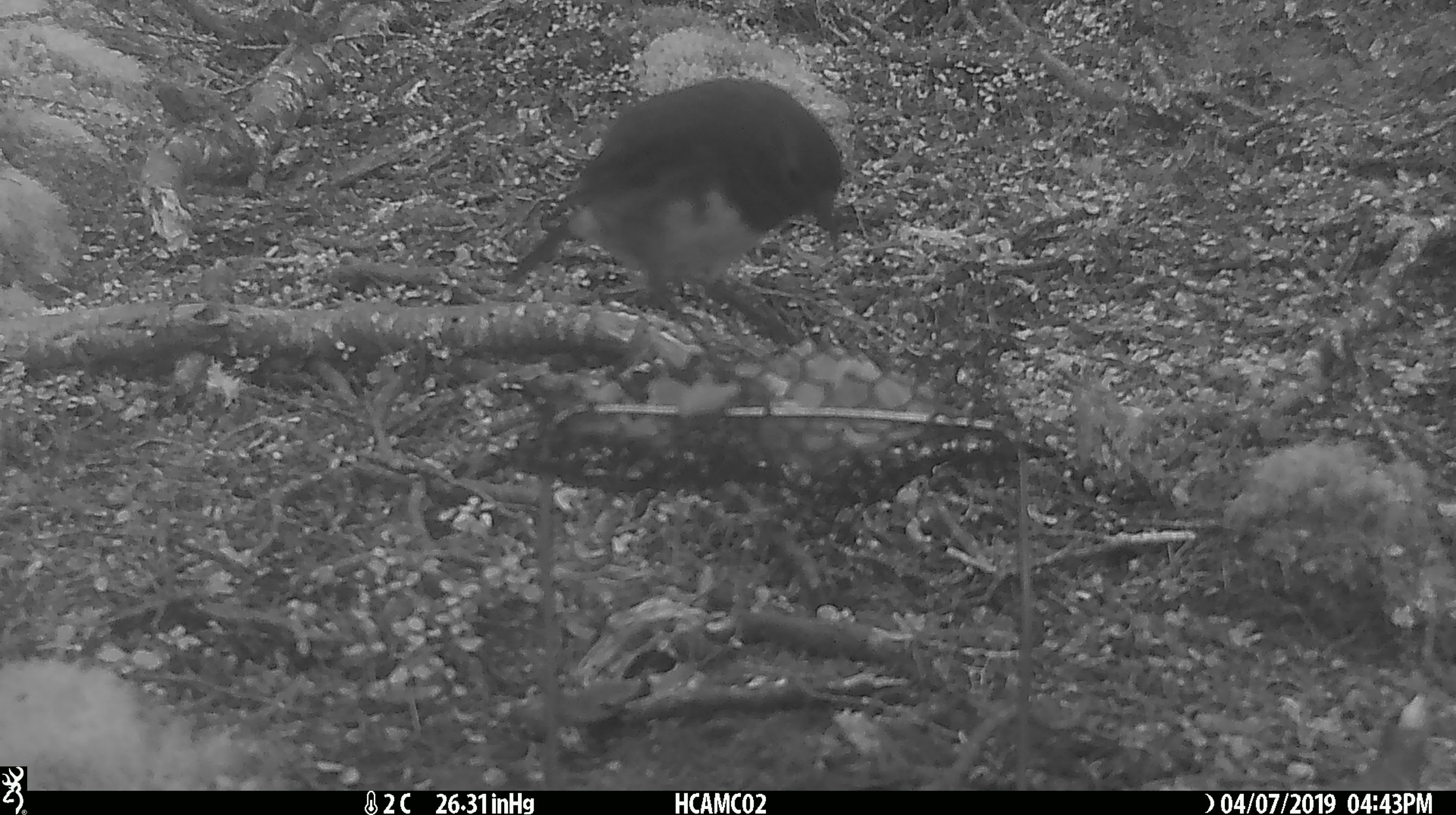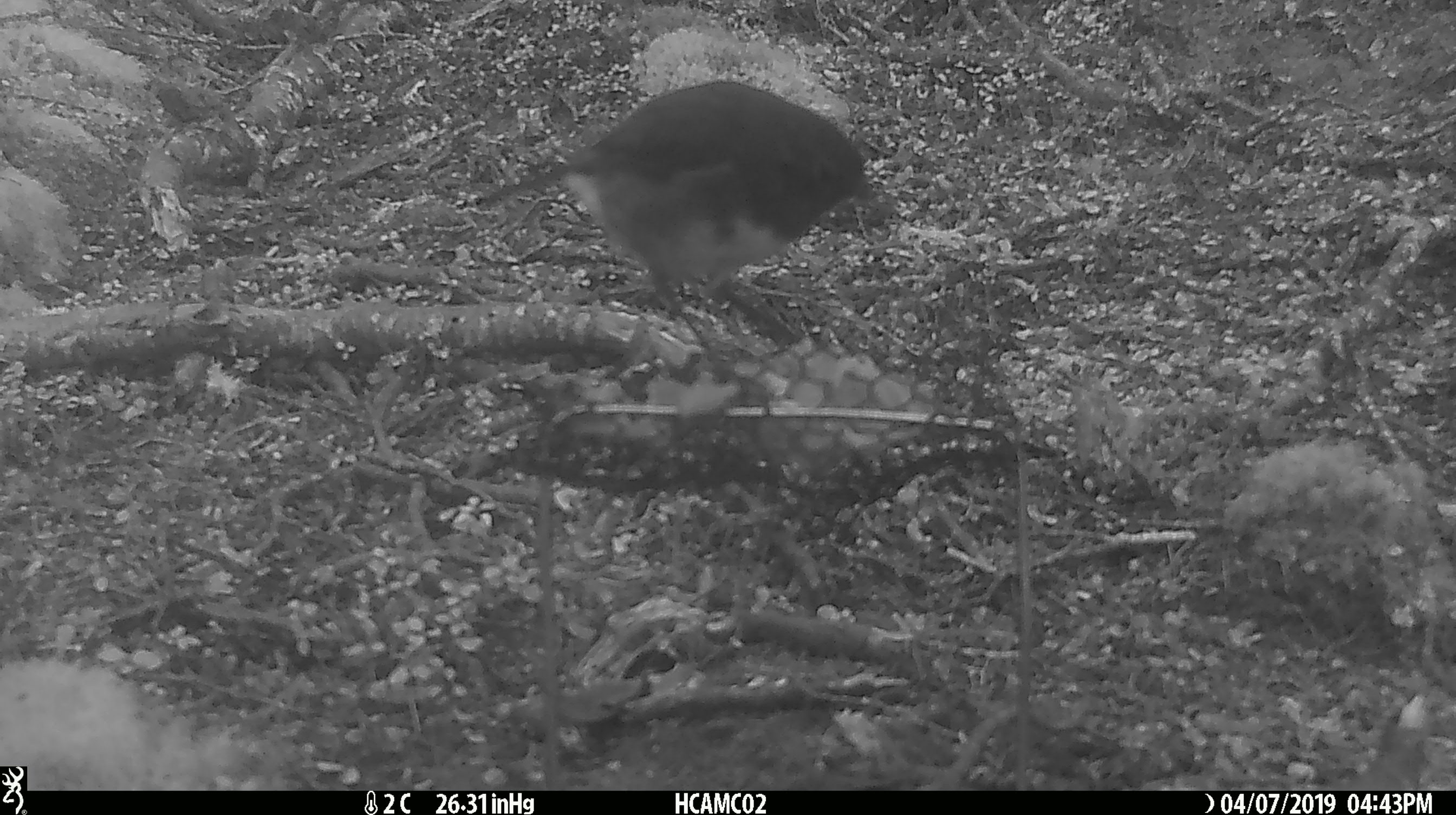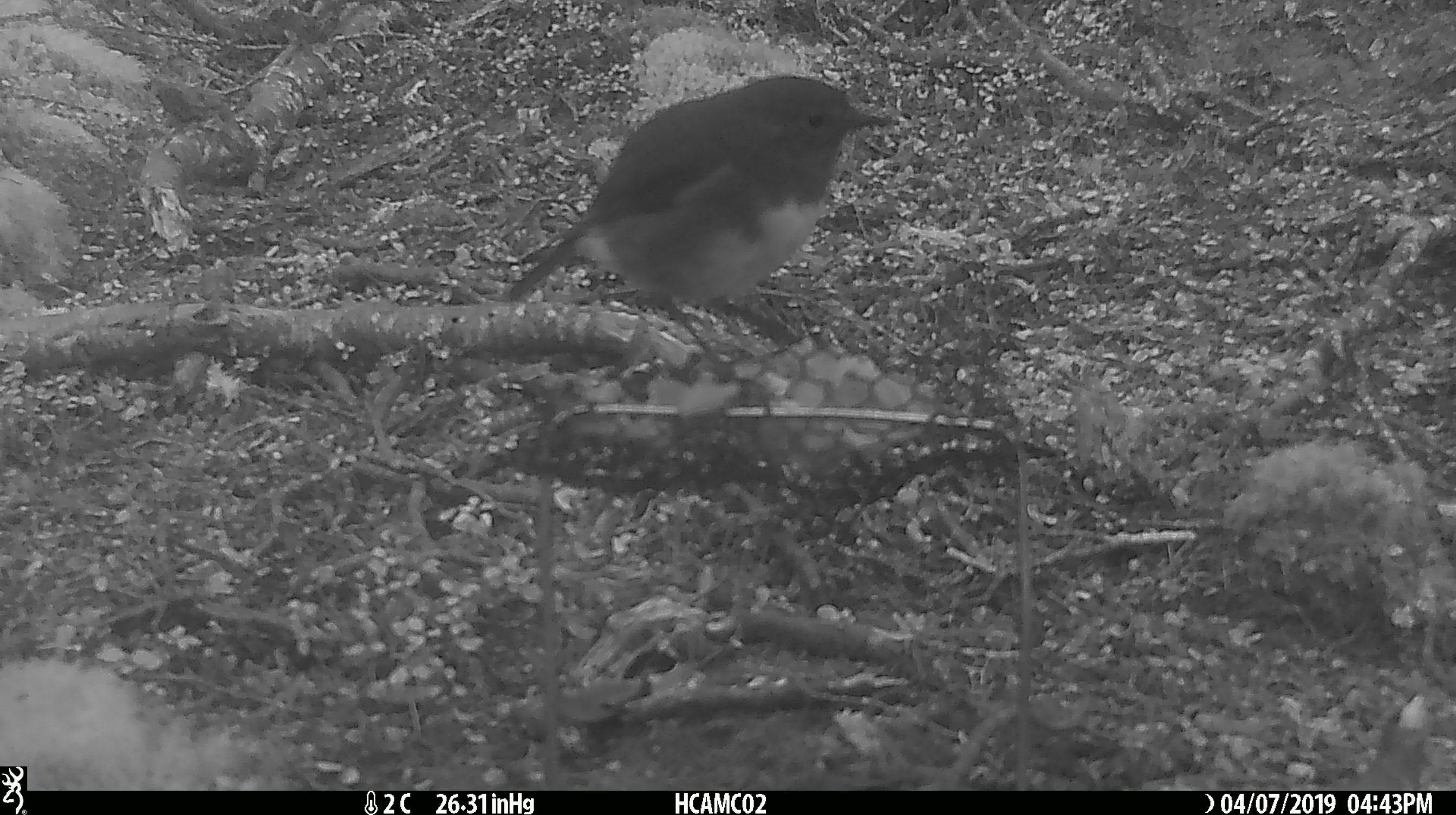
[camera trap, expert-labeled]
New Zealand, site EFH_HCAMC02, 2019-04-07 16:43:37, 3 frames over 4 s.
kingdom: Animalia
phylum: Chordata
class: Aves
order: Passeriformes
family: Petroicidae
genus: Petroica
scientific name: Petroica australis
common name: new zealand robin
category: robin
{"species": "robin (new zealand robin) (Petroica australis)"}